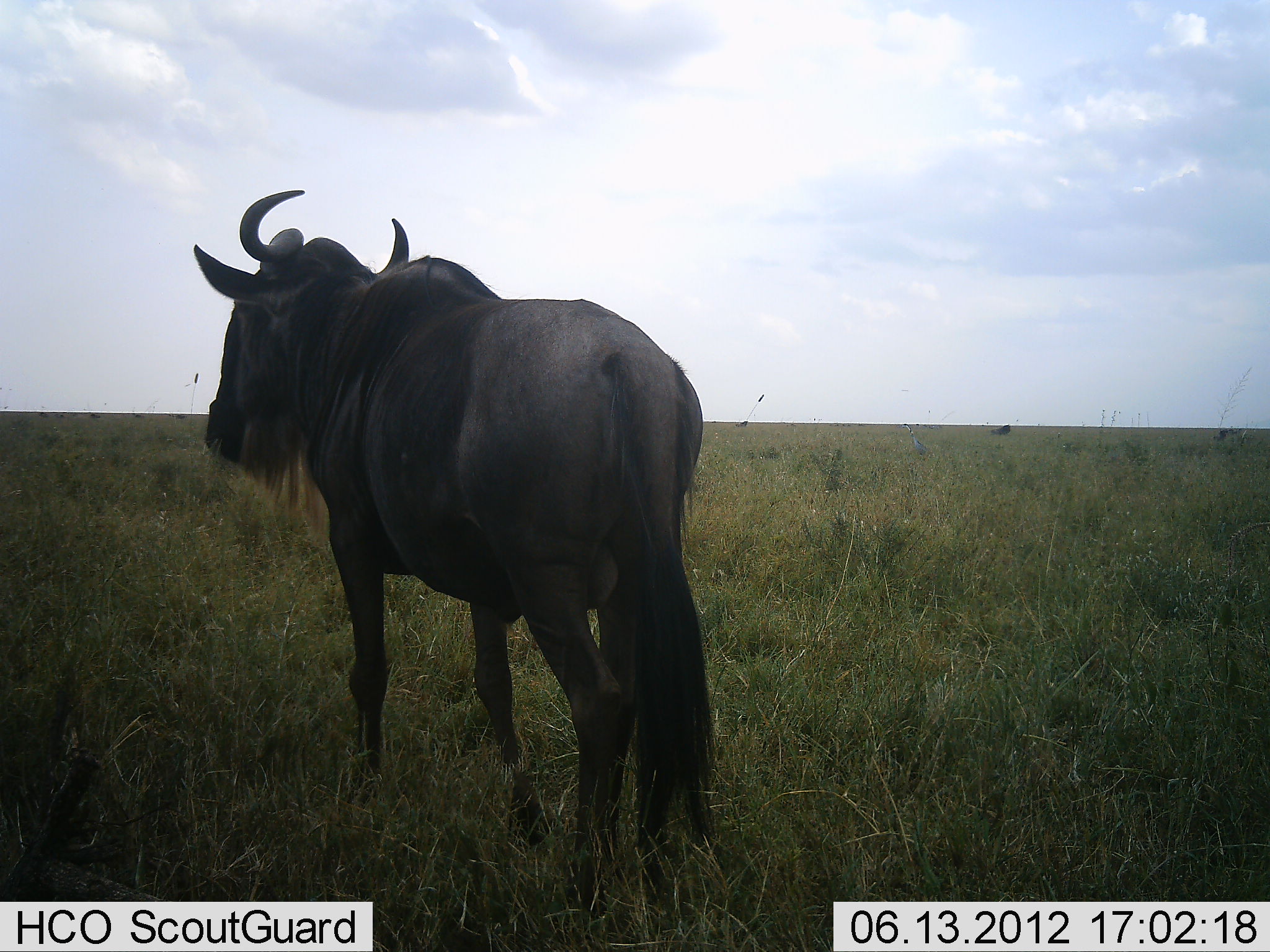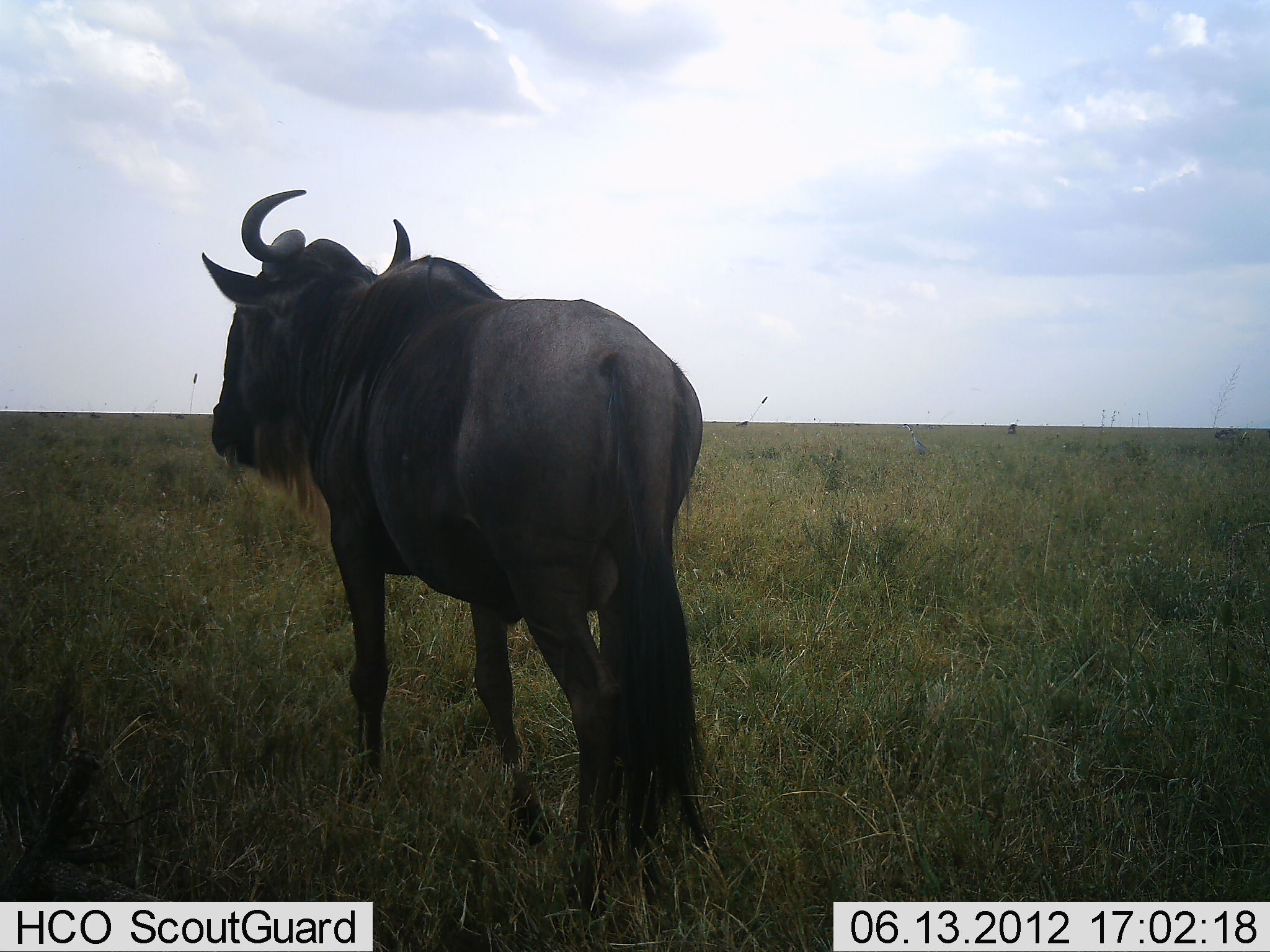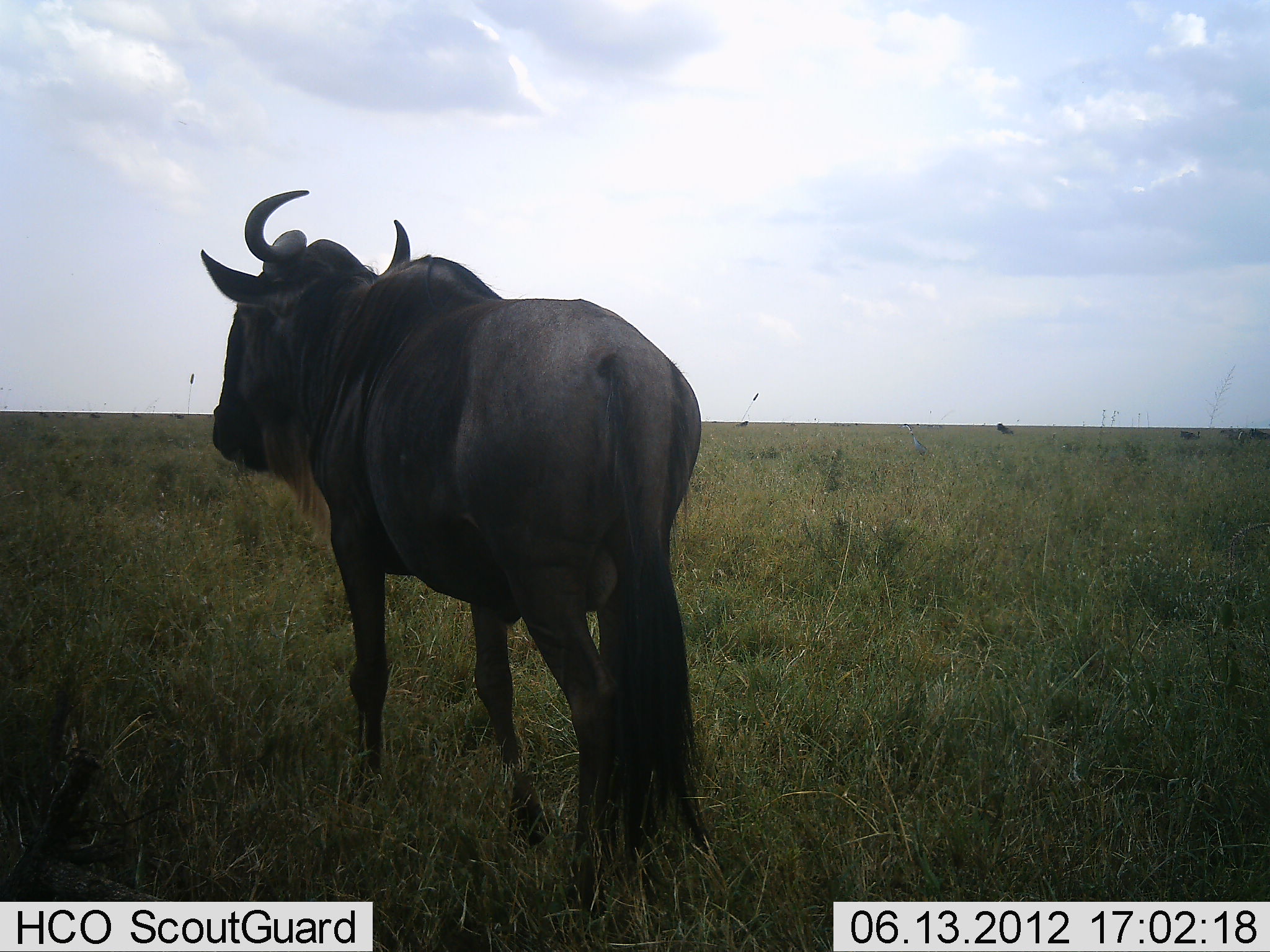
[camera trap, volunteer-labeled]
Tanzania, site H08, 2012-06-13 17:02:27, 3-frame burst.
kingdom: Animalia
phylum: Chordata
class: Mammalia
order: Artiodactyla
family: Bovidae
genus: Connochaetes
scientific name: Connochaetes taurinus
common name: blue wildebeest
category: wildebeest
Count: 1.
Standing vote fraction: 80%.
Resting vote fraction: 0%.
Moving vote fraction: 30%.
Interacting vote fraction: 0%.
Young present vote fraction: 0%.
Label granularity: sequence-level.